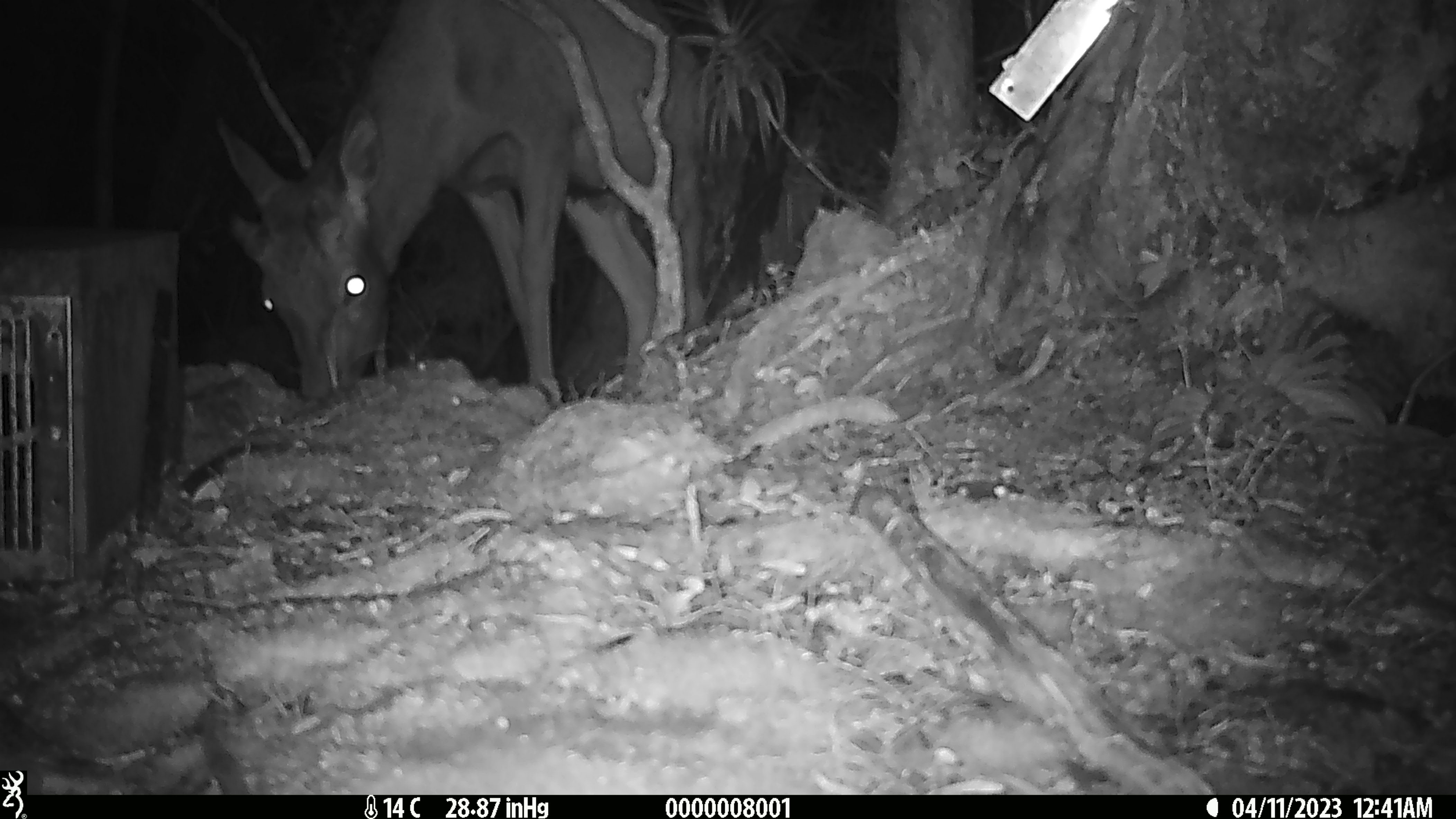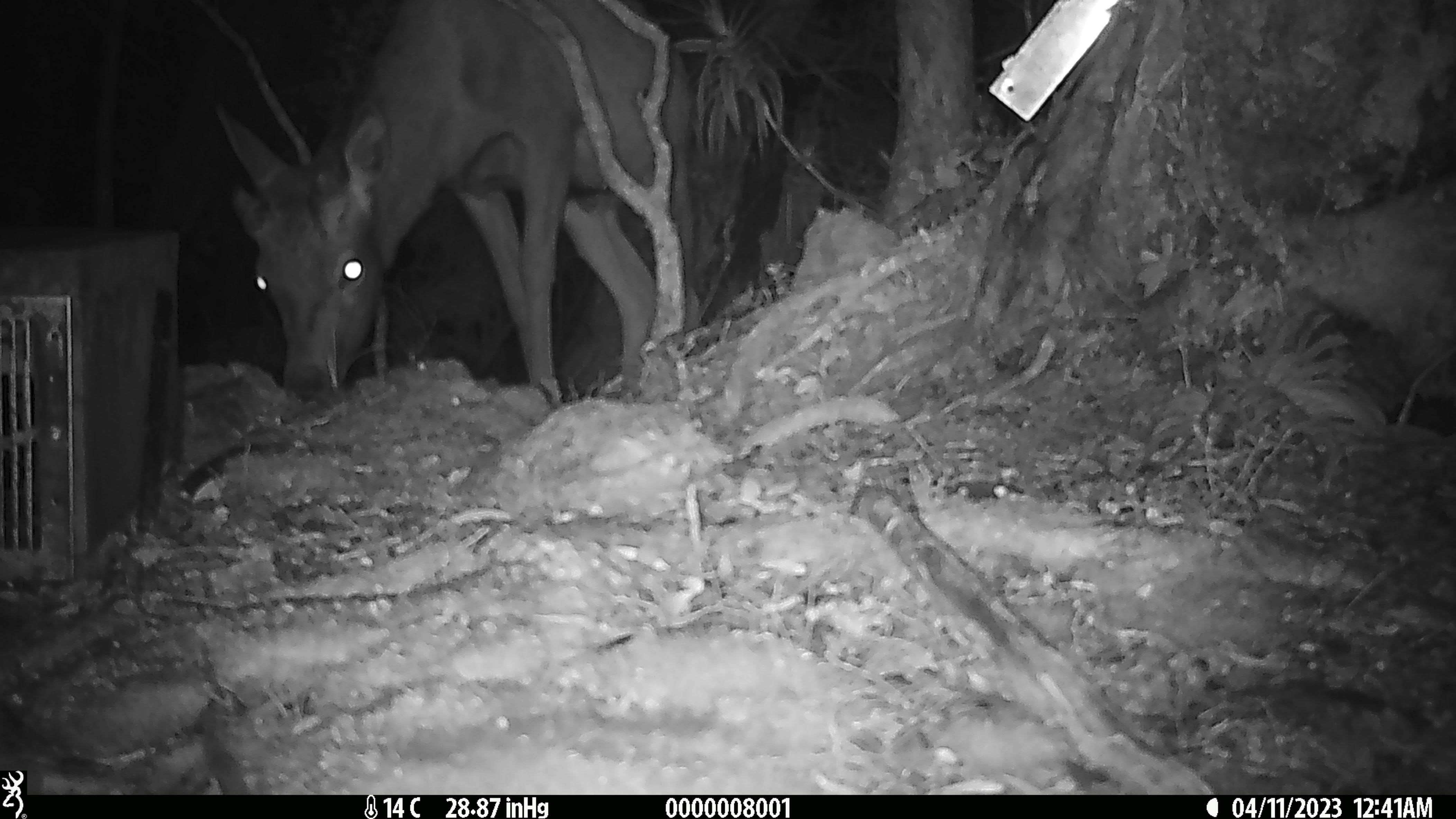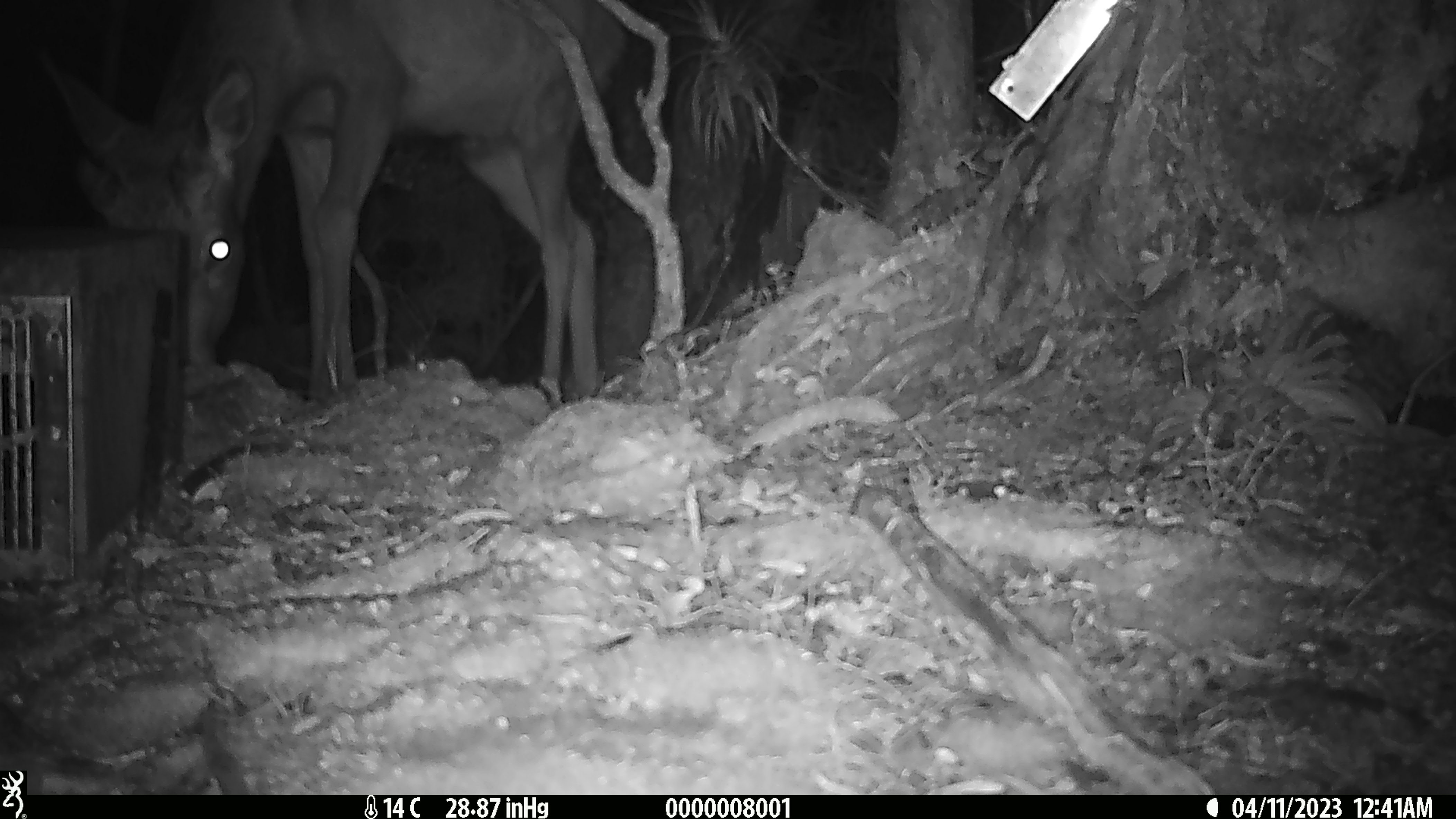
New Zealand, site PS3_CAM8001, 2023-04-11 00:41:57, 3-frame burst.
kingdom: Animalia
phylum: Chordata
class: Mammalia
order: Artiodactyla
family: Cervidae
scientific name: Cervidae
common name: deer